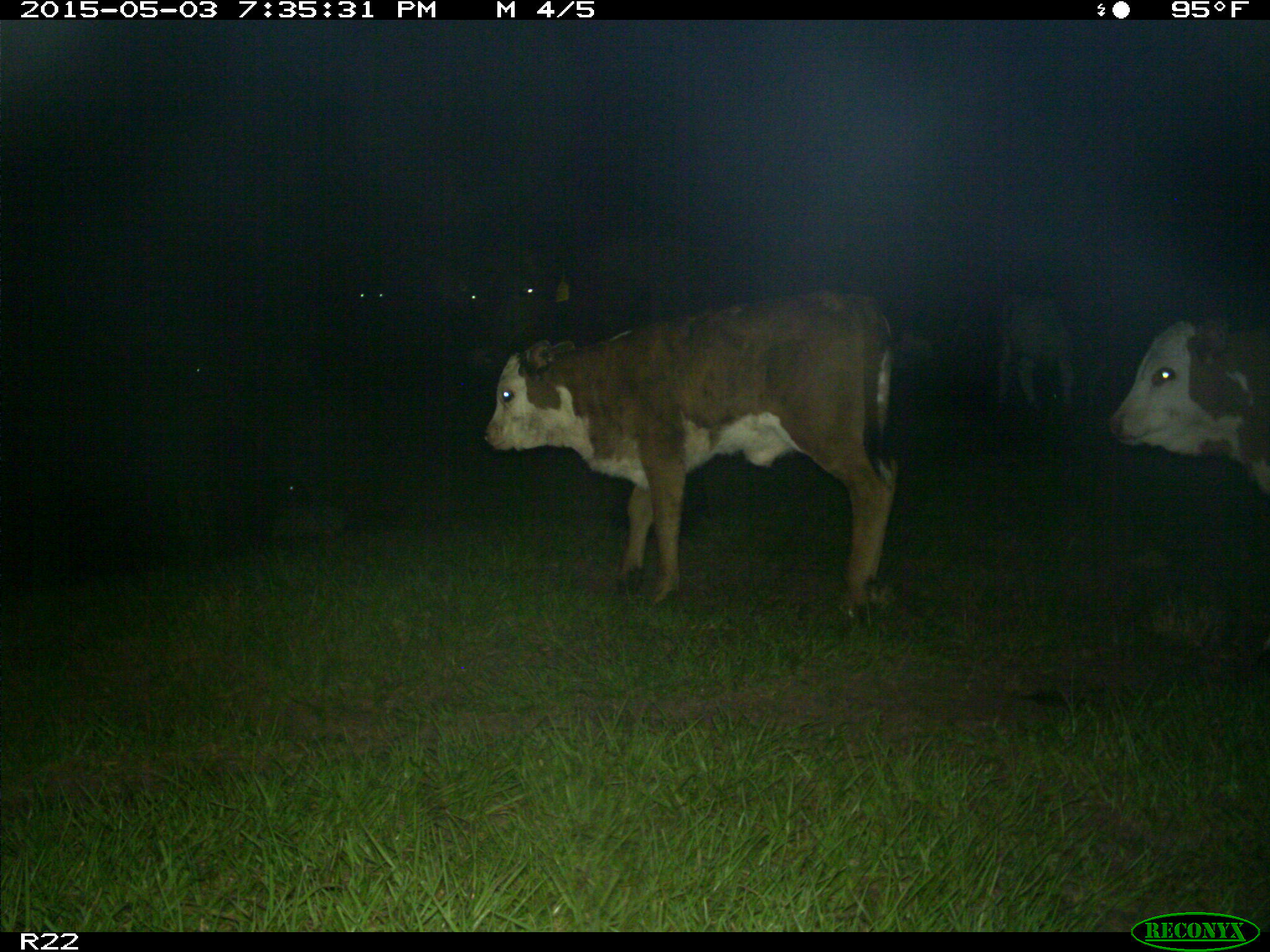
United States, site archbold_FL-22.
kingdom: Animalia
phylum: Chordata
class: Mammalia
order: Artiodactyla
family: Bovidae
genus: Bos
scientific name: Bos taurus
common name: domestic cow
Bos taurus (domestic cow).